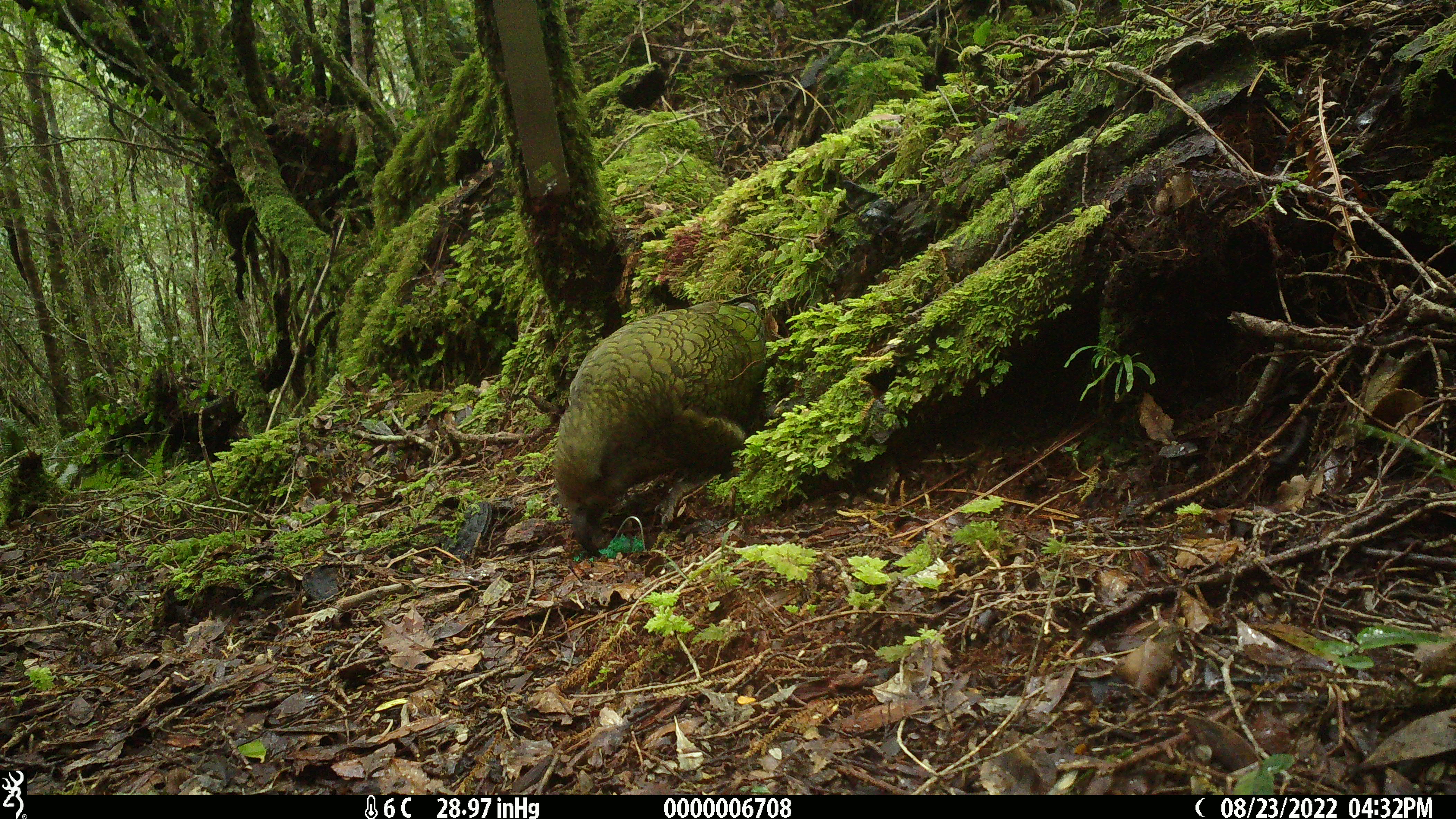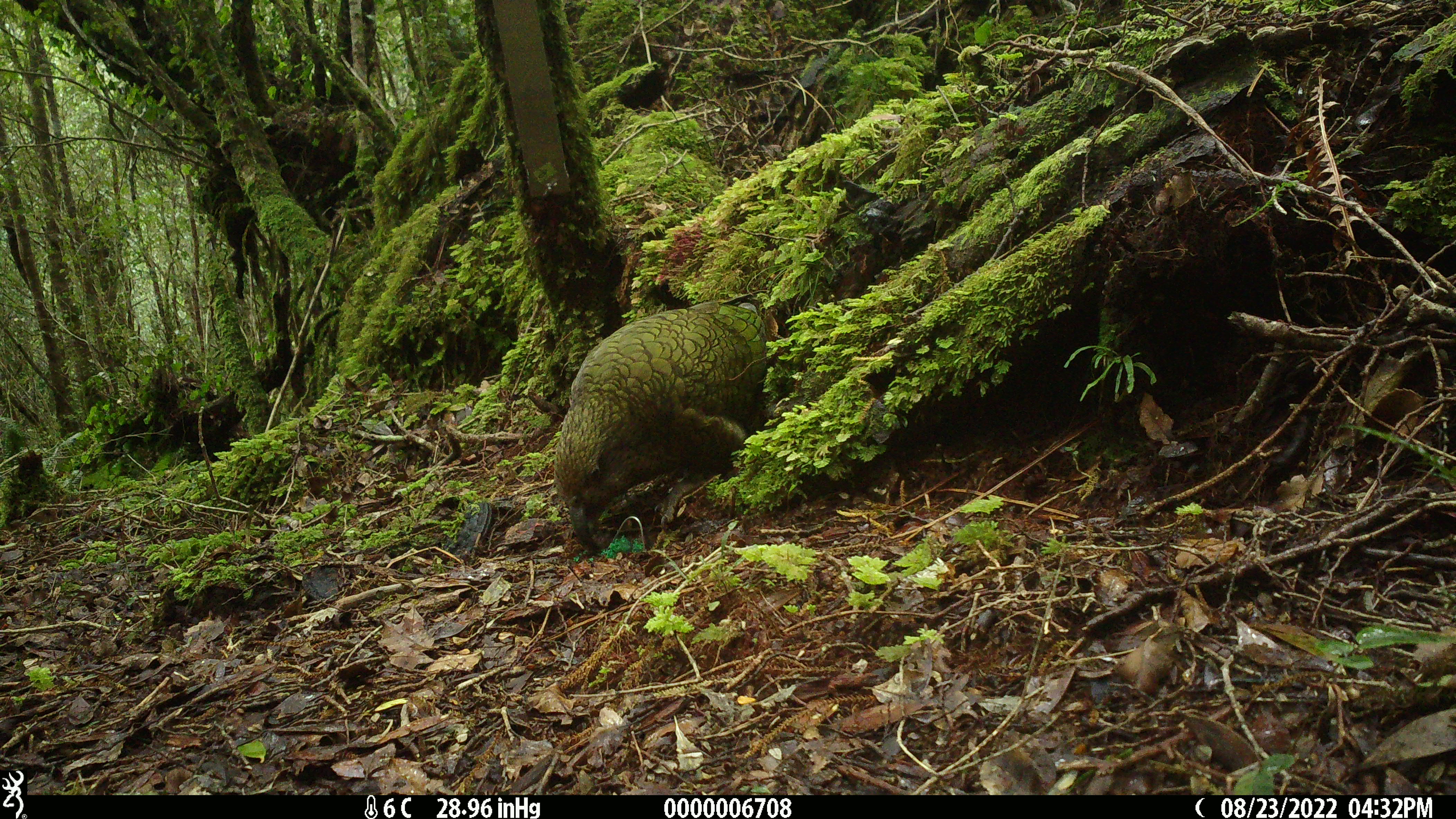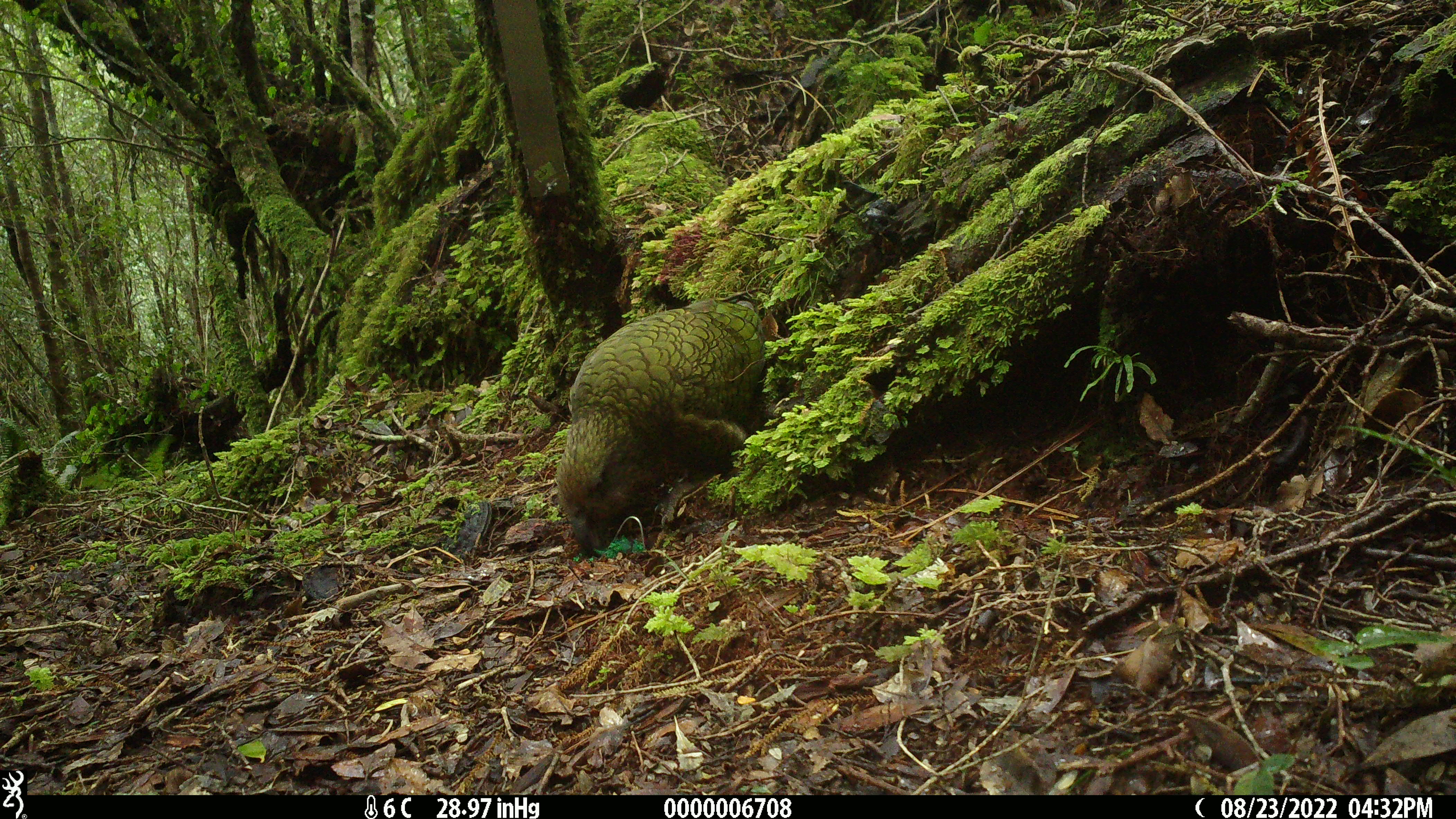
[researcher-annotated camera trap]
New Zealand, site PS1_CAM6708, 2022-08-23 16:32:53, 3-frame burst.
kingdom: Animalia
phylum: Chordata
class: Aves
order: Psittaciformes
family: Strigopidae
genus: Nestor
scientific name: Nestor notabilis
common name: kea